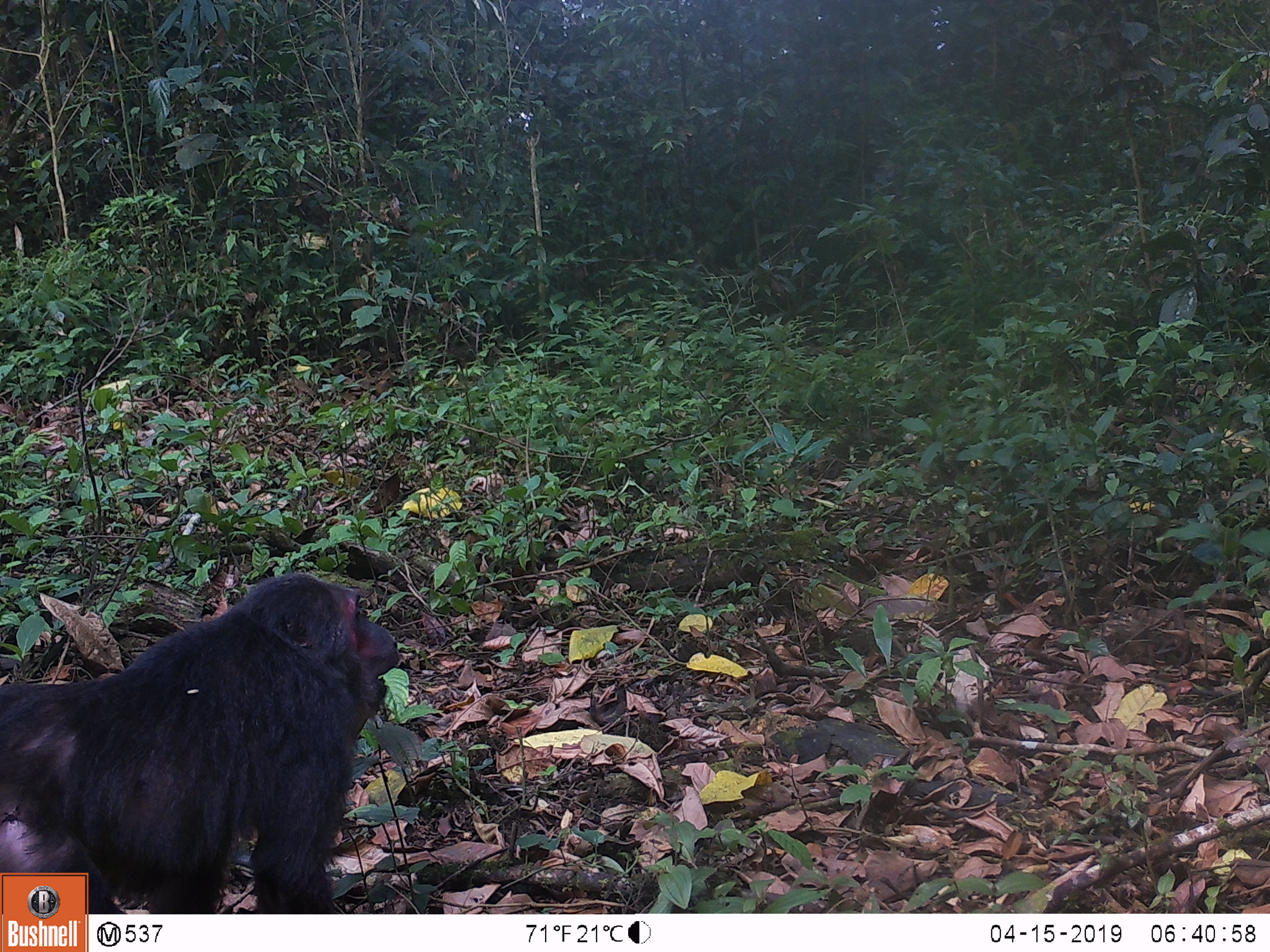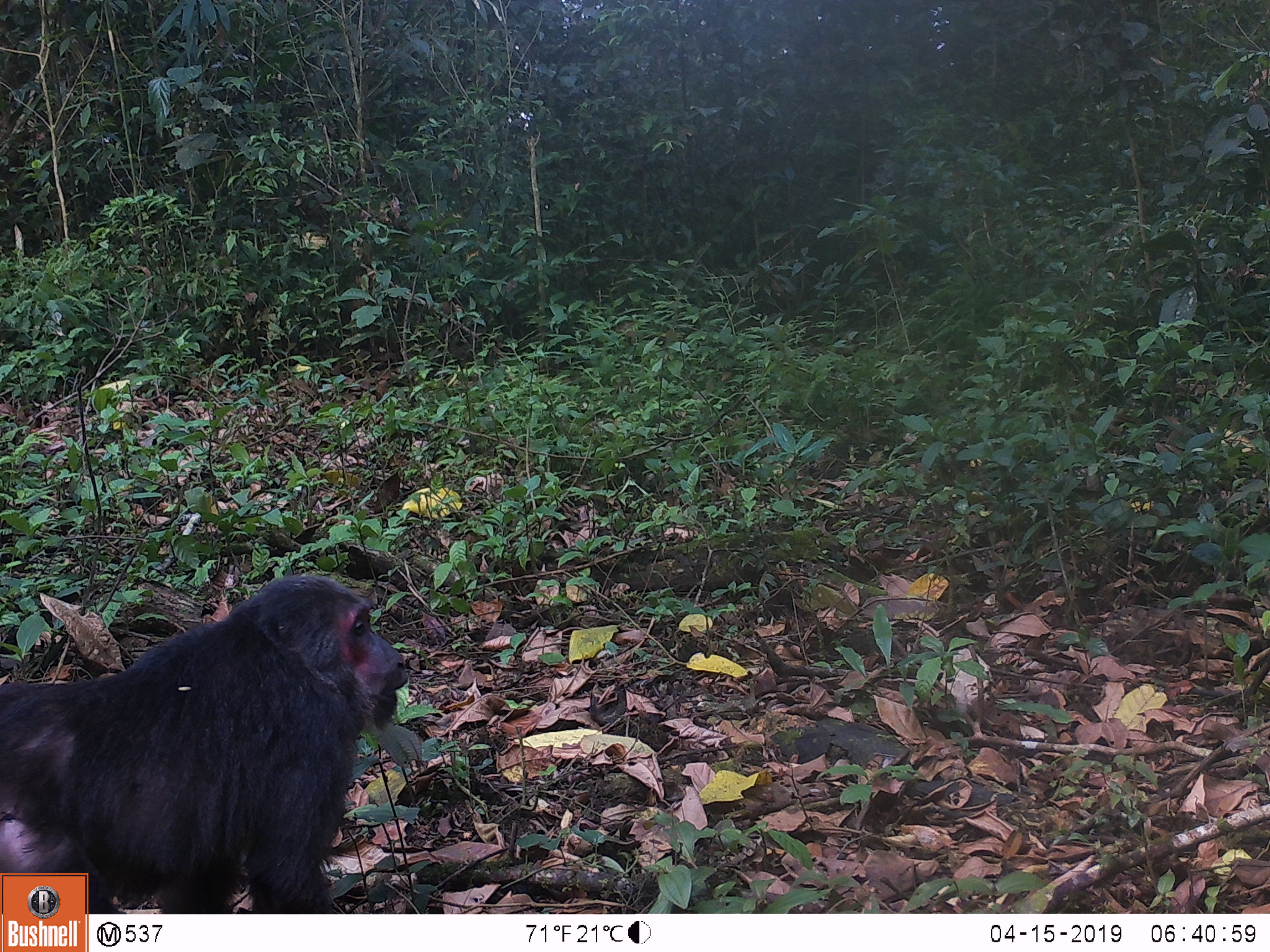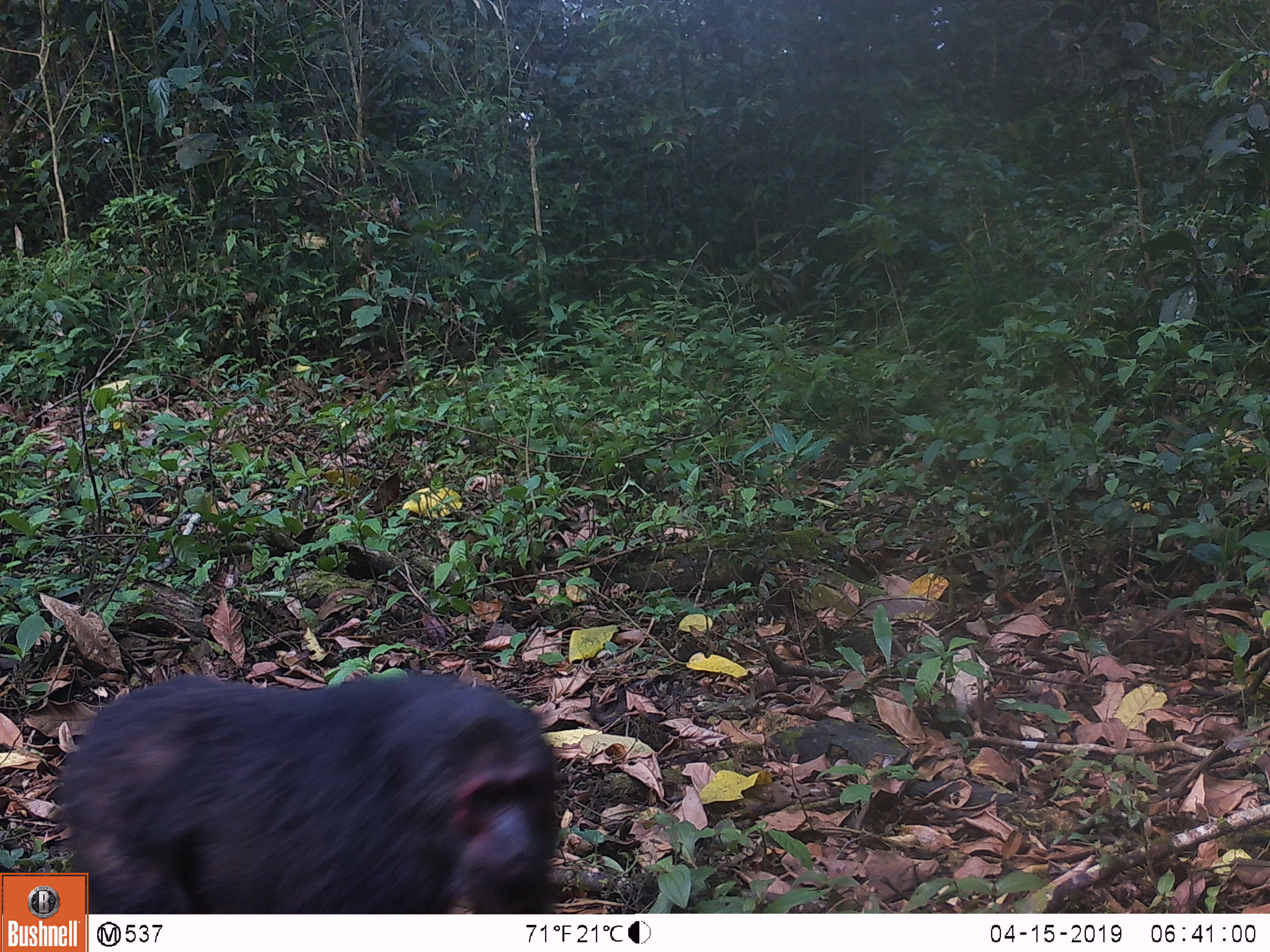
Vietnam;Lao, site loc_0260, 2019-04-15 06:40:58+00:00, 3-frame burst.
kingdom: Animalia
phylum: Chordata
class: Mammalia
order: Primates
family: Cercopithecidae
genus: Macaca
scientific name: Macaca arctoides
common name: stump-tailed macaque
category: stump tailed macaque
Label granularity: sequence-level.